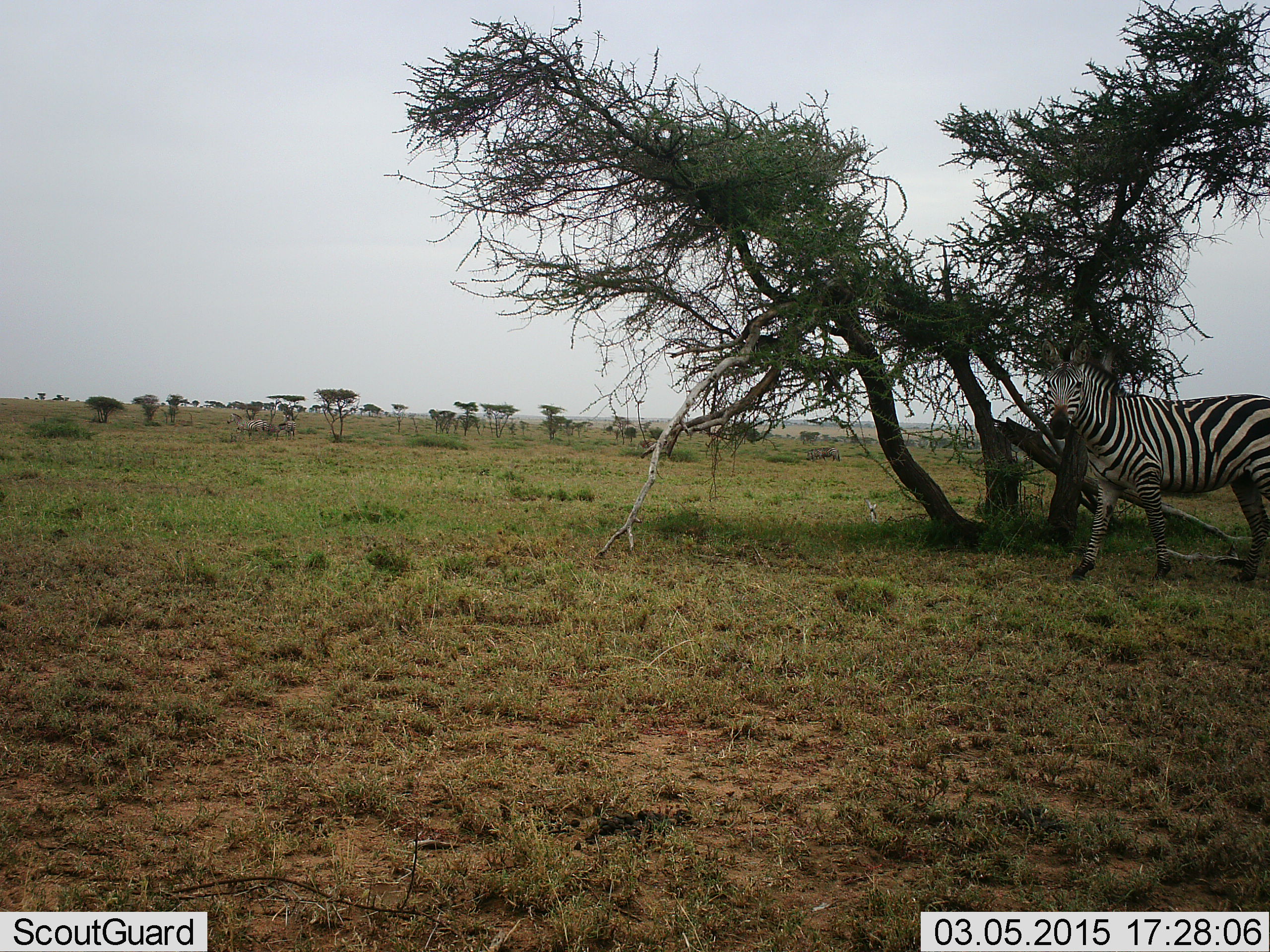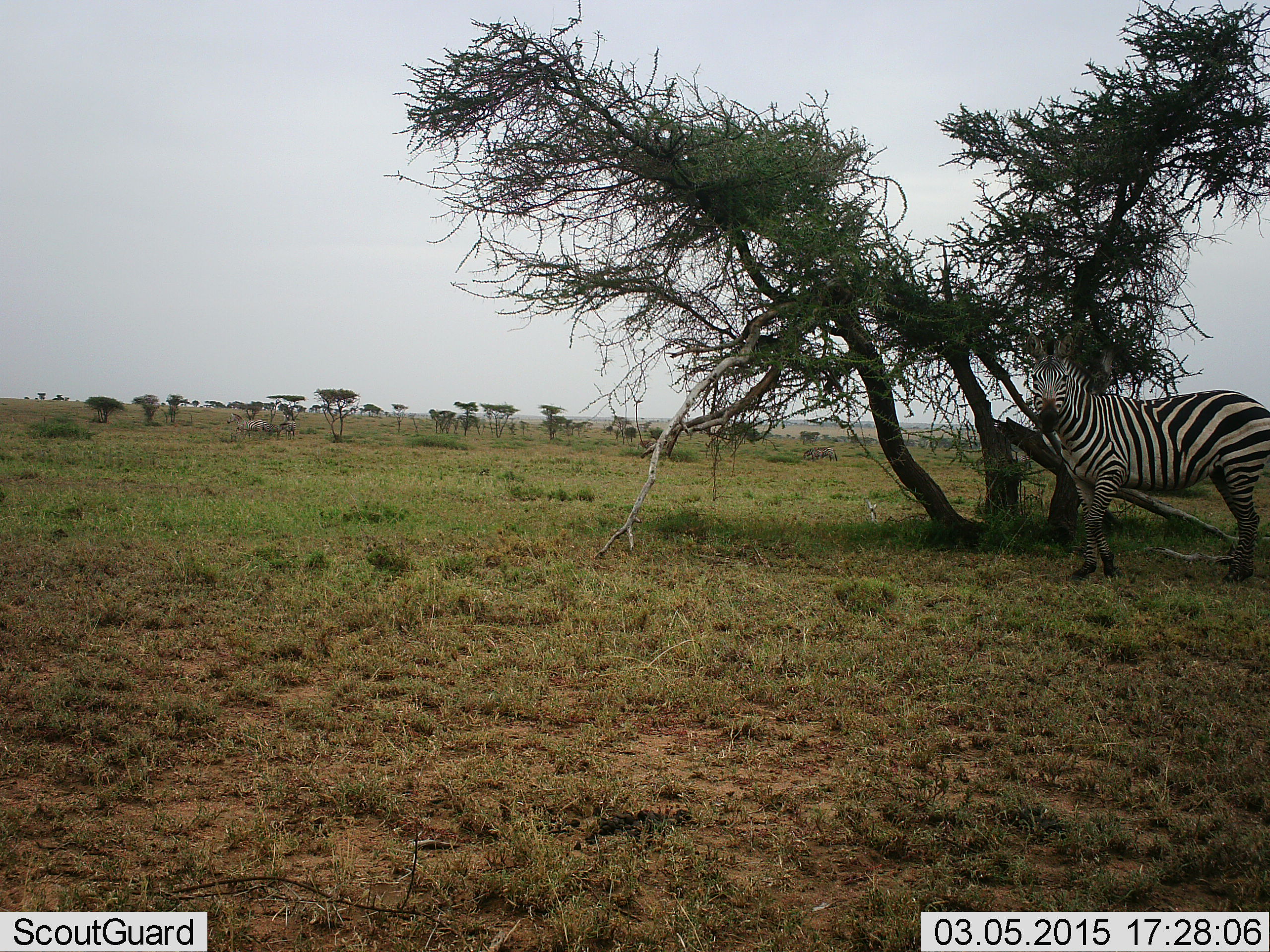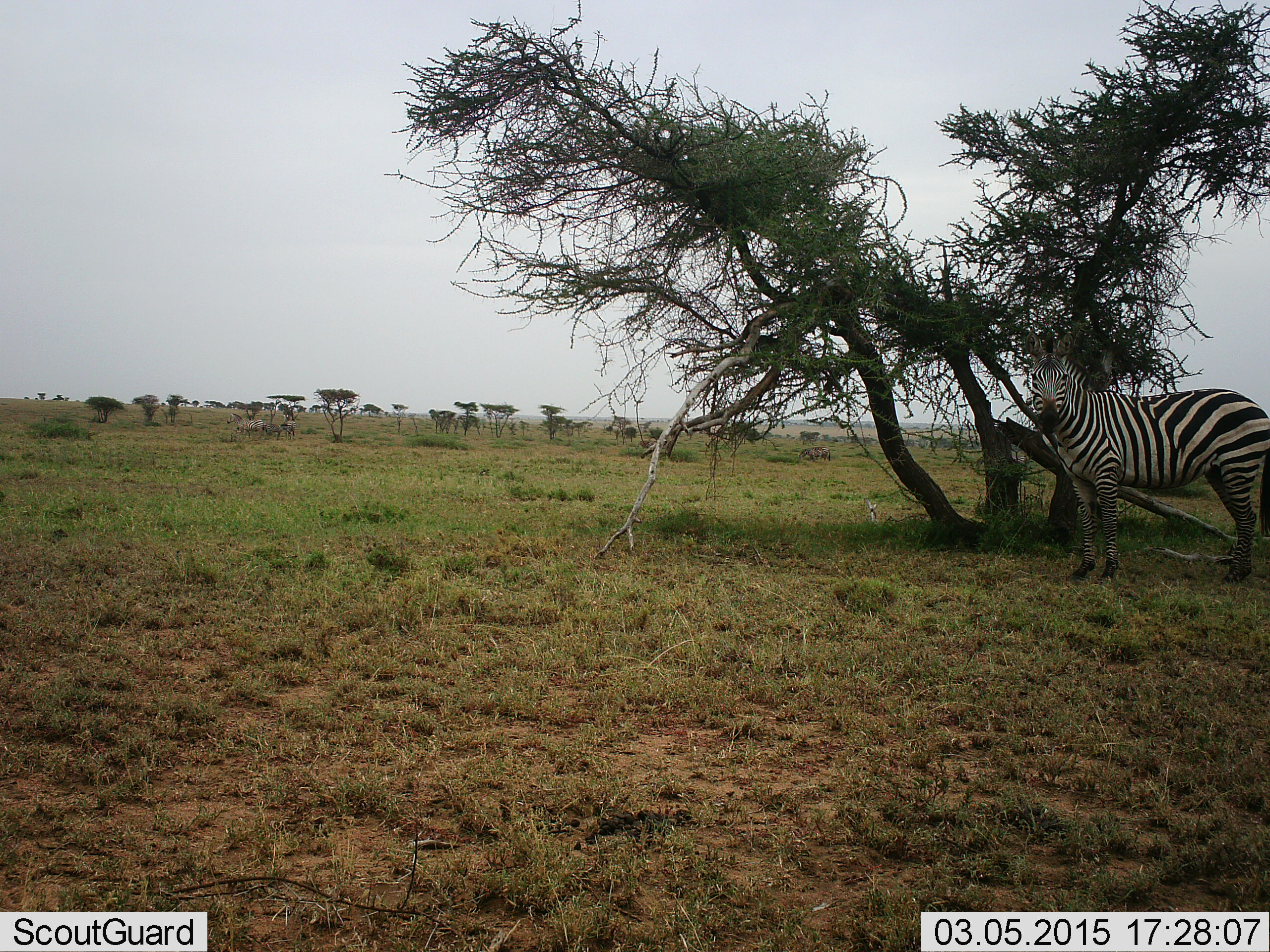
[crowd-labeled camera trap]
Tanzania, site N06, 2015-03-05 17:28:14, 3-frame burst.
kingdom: Animalia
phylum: Chordata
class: Mammalia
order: Perissodactyla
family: Equidae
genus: Equus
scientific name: Equus quagga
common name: plains zebra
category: zebra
Zebra (plains zebra) (Equus quagga), count 1. Behavior (volunteer vote fractions): standing 92%, resting 8%, moving 33%, interacting 0%. Young present (vote fraction): 0%. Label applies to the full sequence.